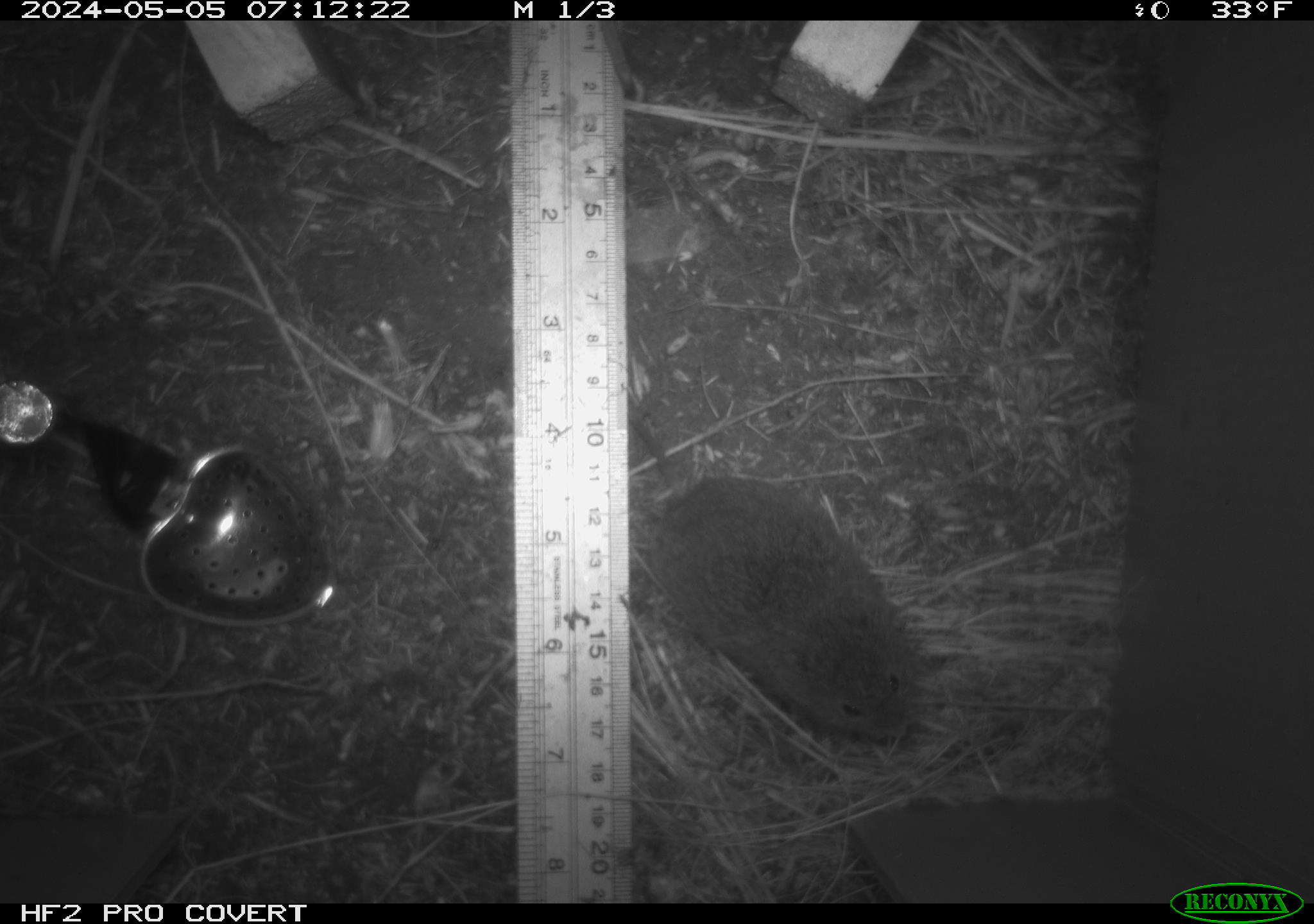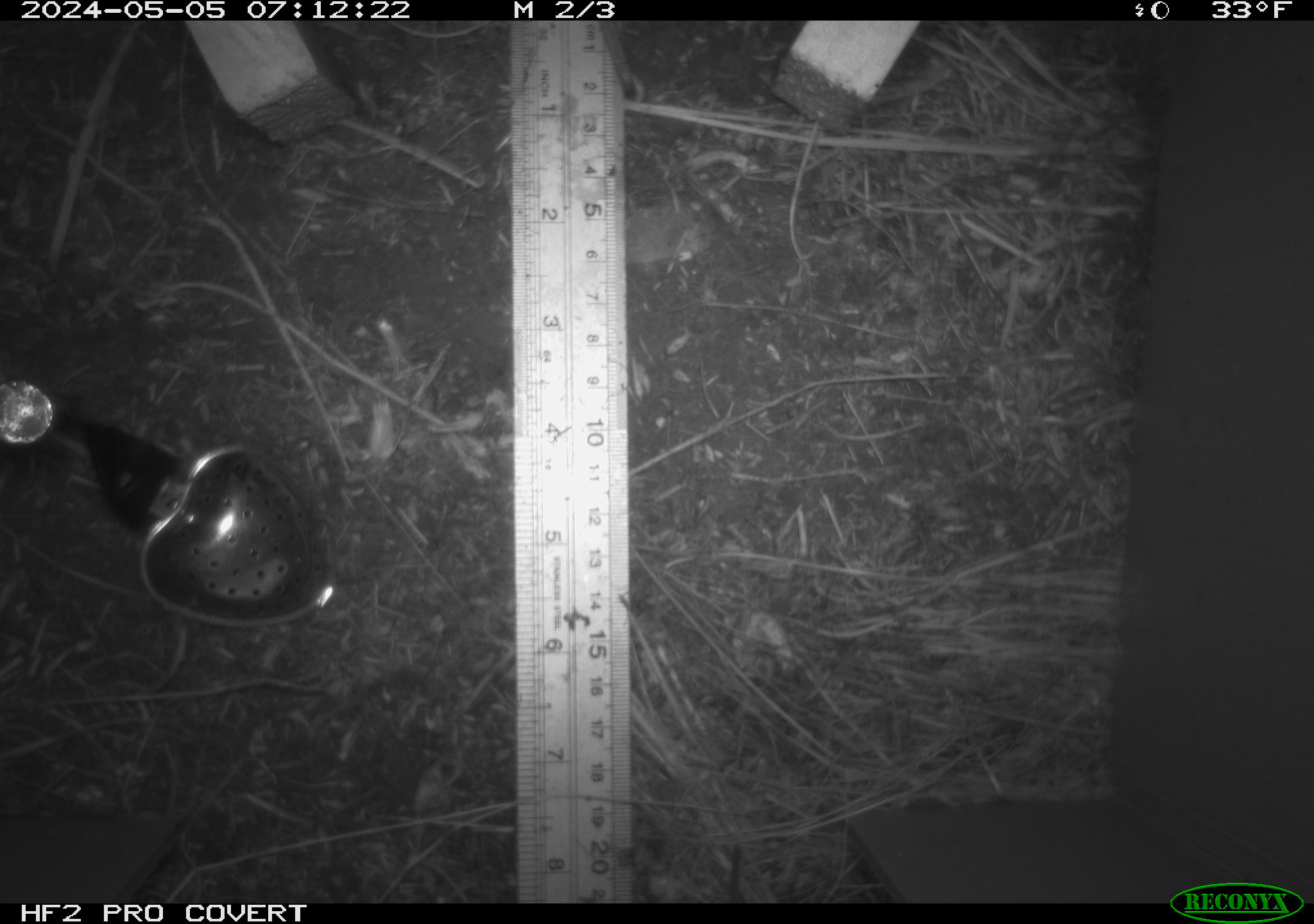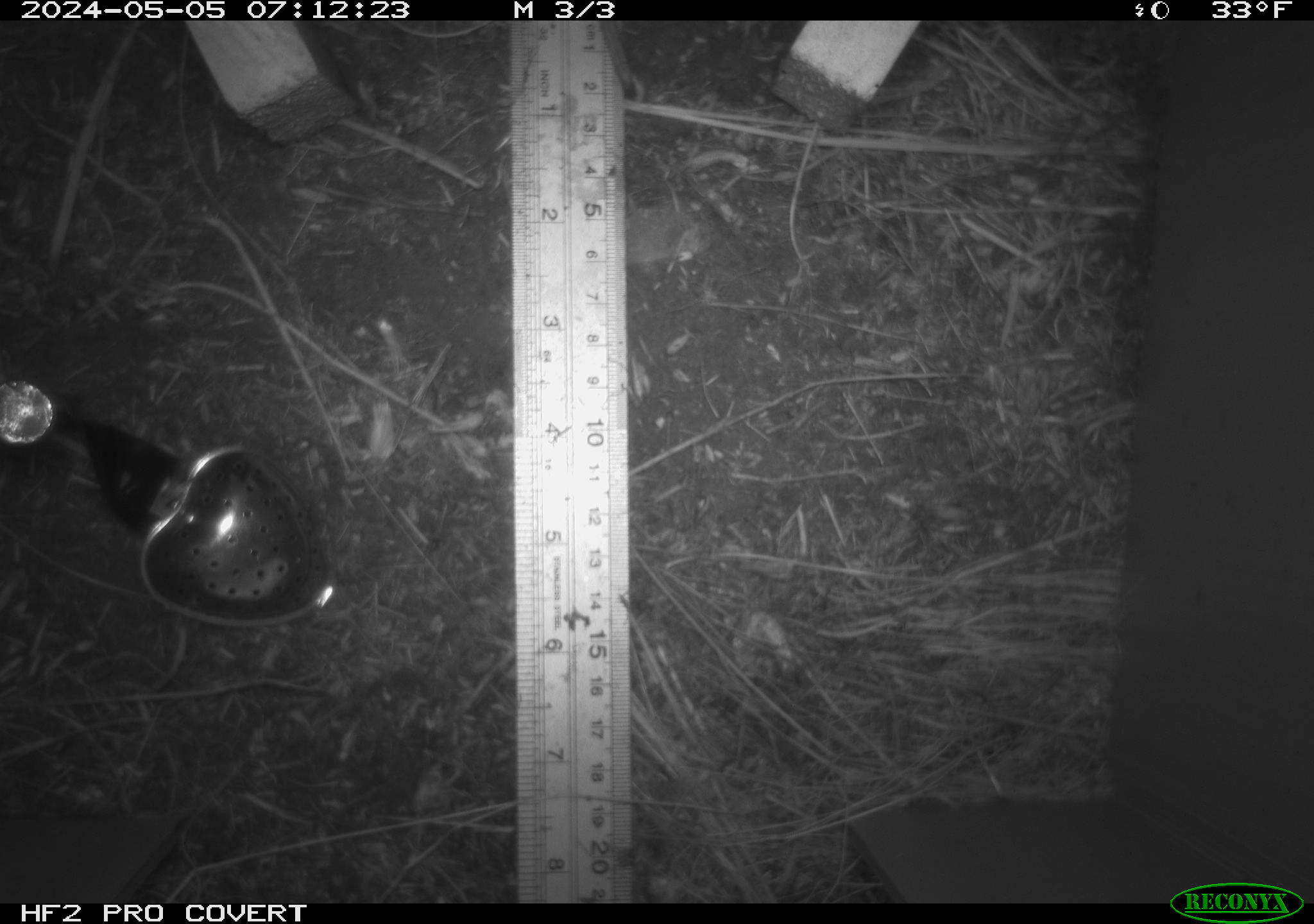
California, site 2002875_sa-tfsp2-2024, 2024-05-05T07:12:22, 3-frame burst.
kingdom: Animalia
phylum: Chordata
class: Mammalia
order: Rodentia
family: Cricetidae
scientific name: Arvicolinae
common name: voles, lemmings, and muskrats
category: arvicolinae subfamily